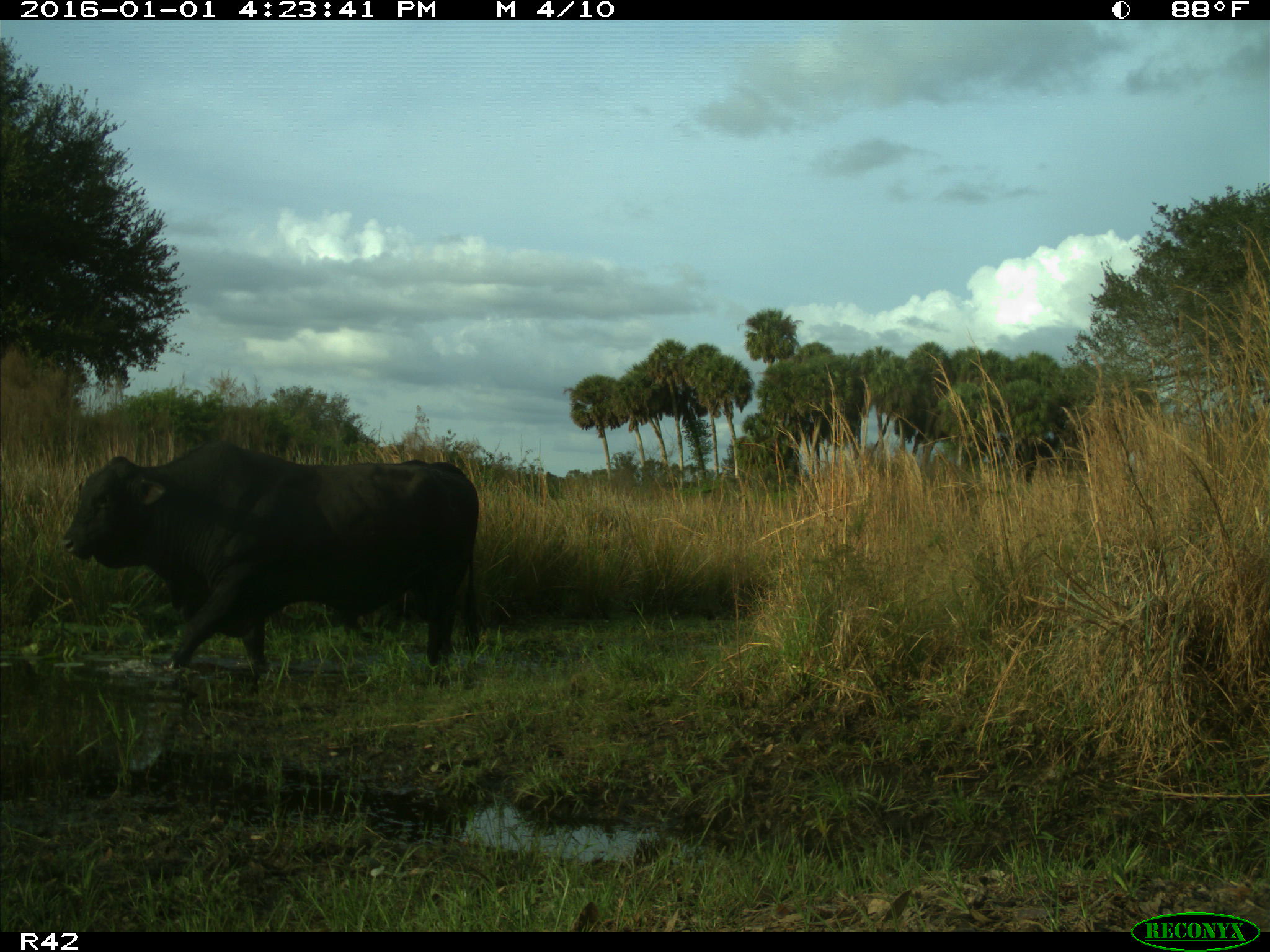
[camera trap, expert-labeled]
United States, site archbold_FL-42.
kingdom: Animalia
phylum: Chordata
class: Mammalia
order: Artiodactyla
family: Bovidae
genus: Bos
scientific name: Bos taurus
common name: domestic cow